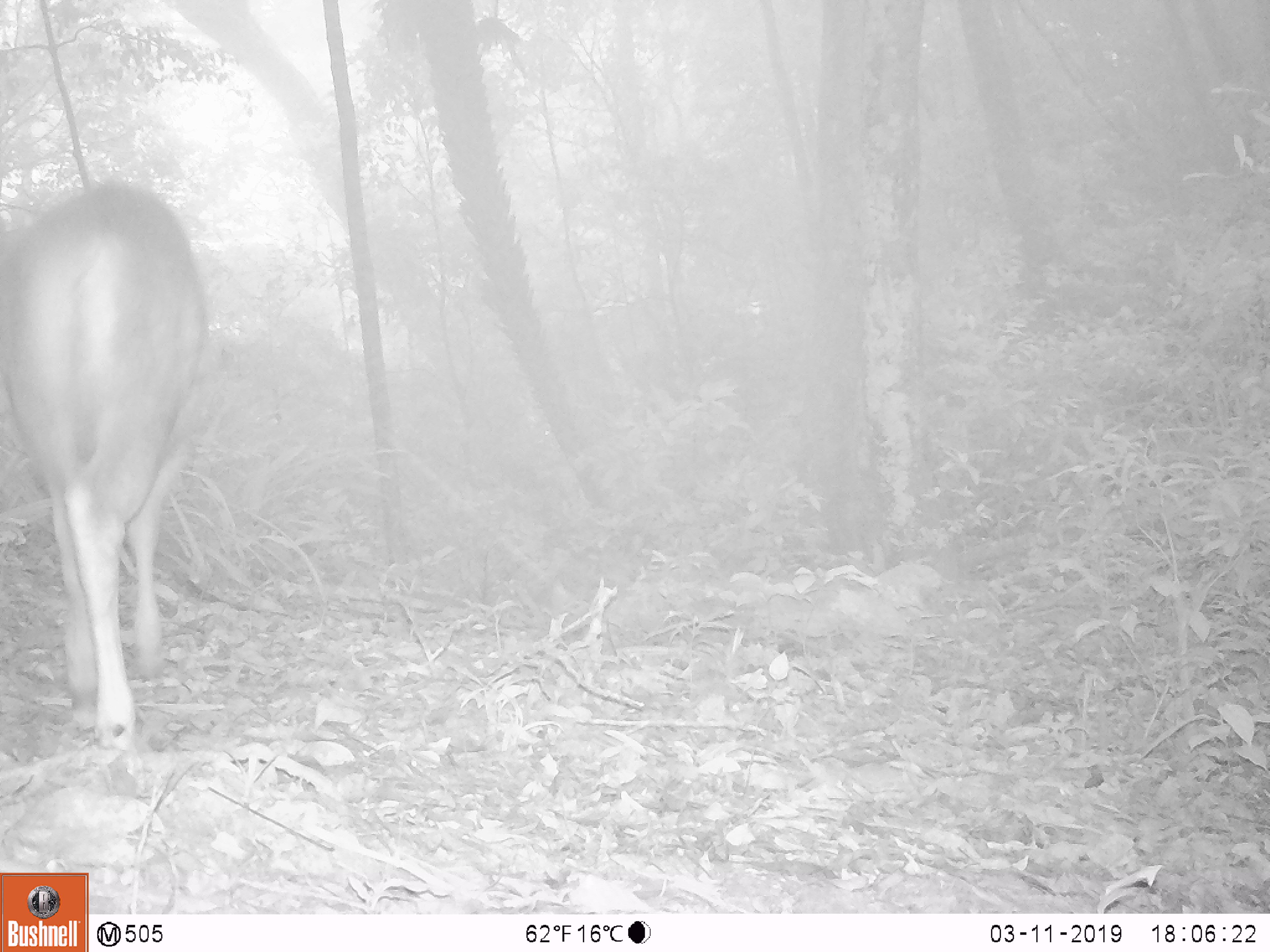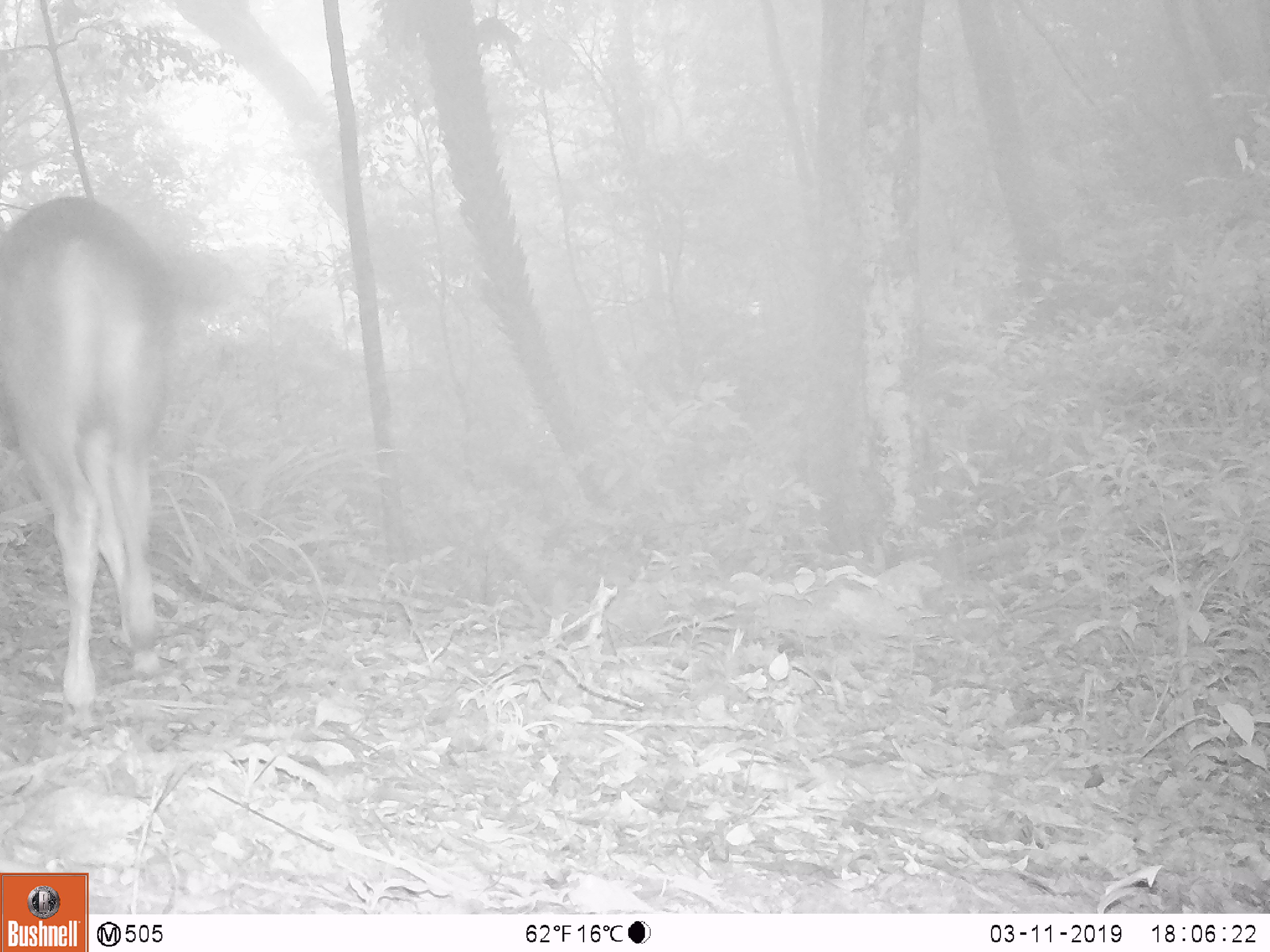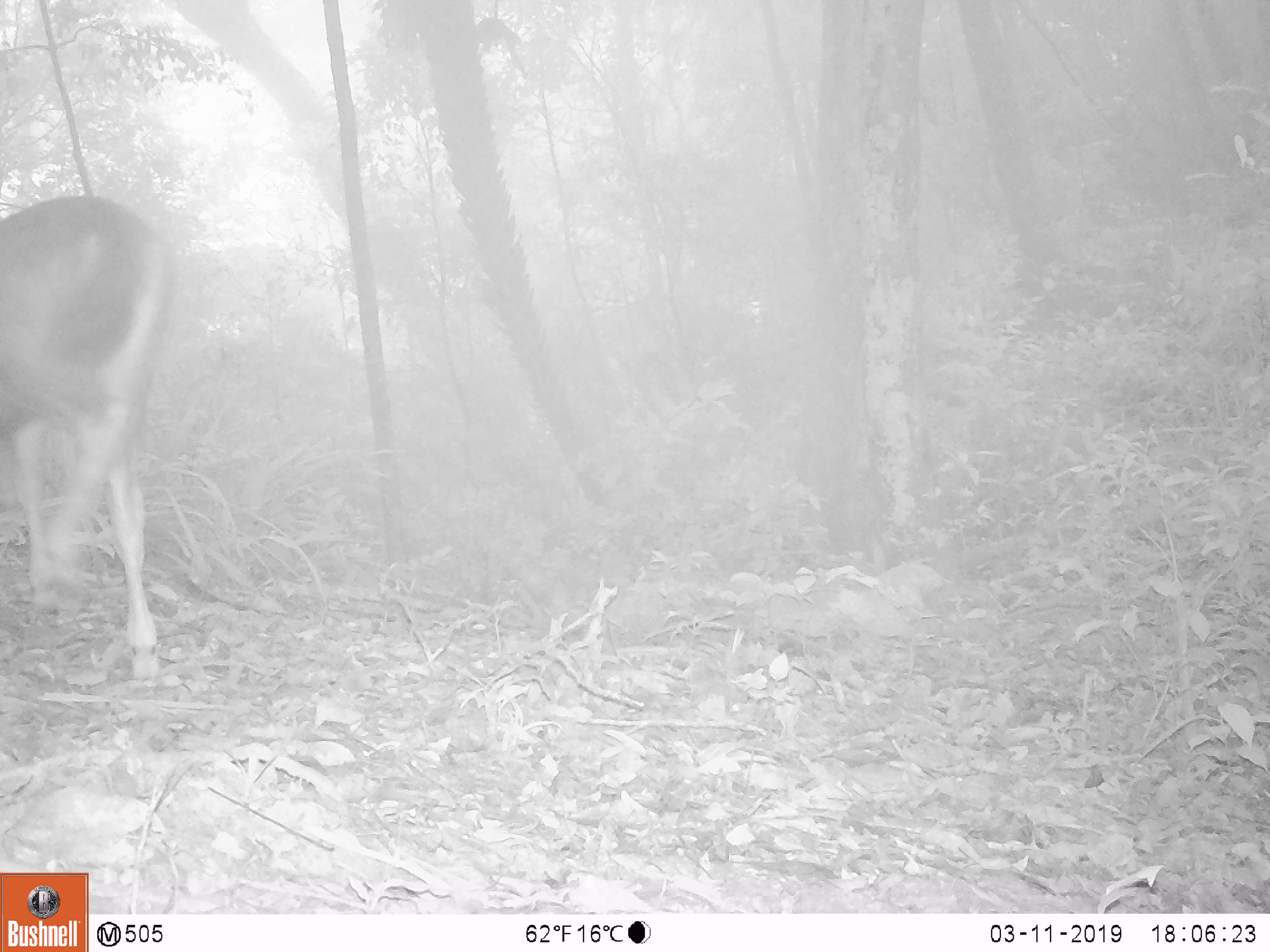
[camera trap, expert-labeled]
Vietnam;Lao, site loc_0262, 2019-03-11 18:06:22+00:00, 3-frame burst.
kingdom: Animalia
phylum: Chordata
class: Mammalia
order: Artiodactyla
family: Cervidae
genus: Rusa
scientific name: Rusa unicolor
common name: sambar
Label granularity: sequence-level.